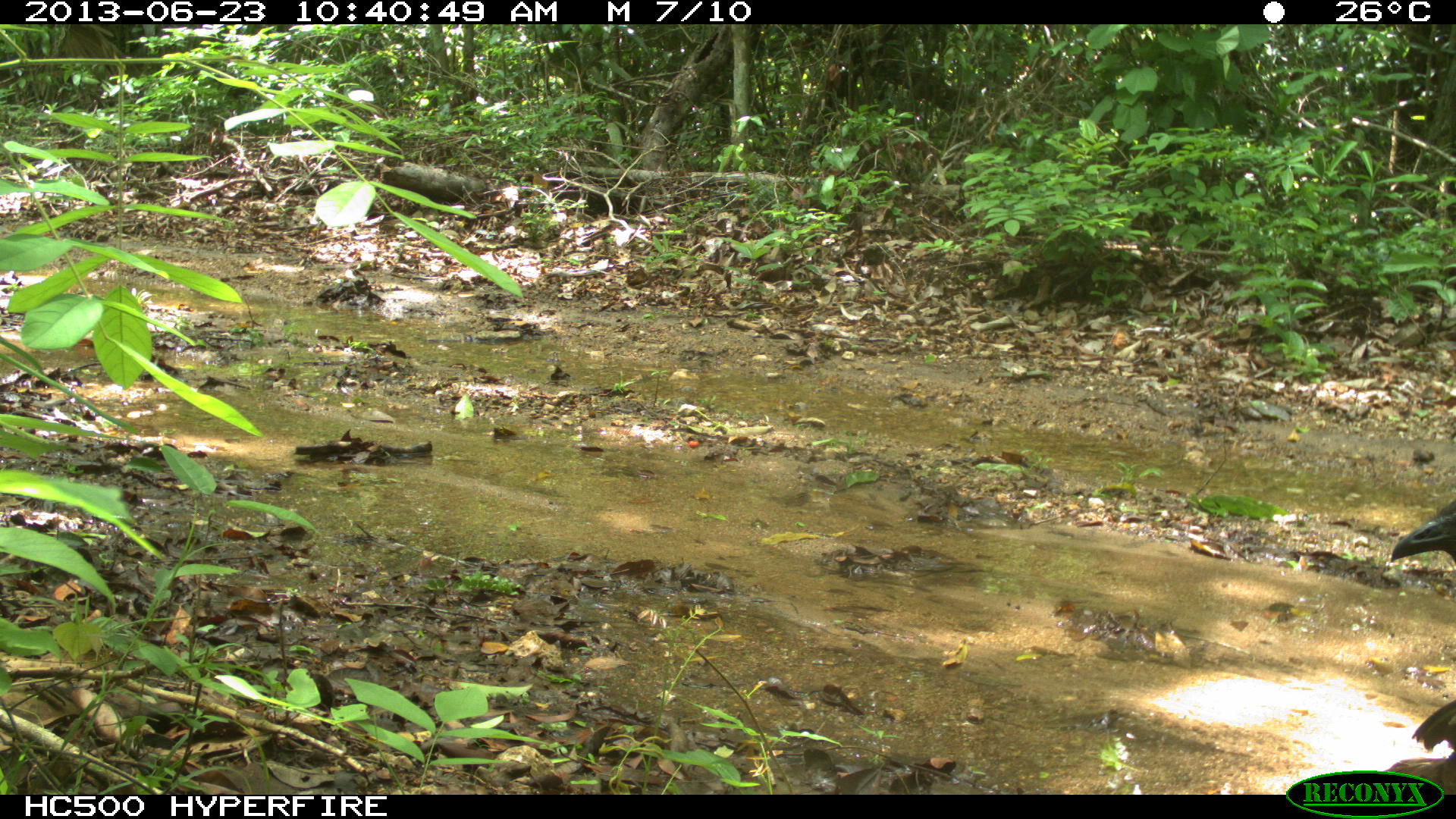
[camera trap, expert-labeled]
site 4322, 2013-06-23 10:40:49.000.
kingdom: Animalia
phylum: Chordata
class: Aves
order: Galliformes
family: Cracidae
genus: Penelope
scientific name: Penelope purpurascens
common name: crested guan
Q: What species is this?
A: Penelope purpurascens (crested guan).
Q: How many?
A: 1.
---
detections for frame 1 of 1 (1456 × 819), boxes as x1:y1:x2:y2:
penelope purpurascens: 1387:497:1453:752